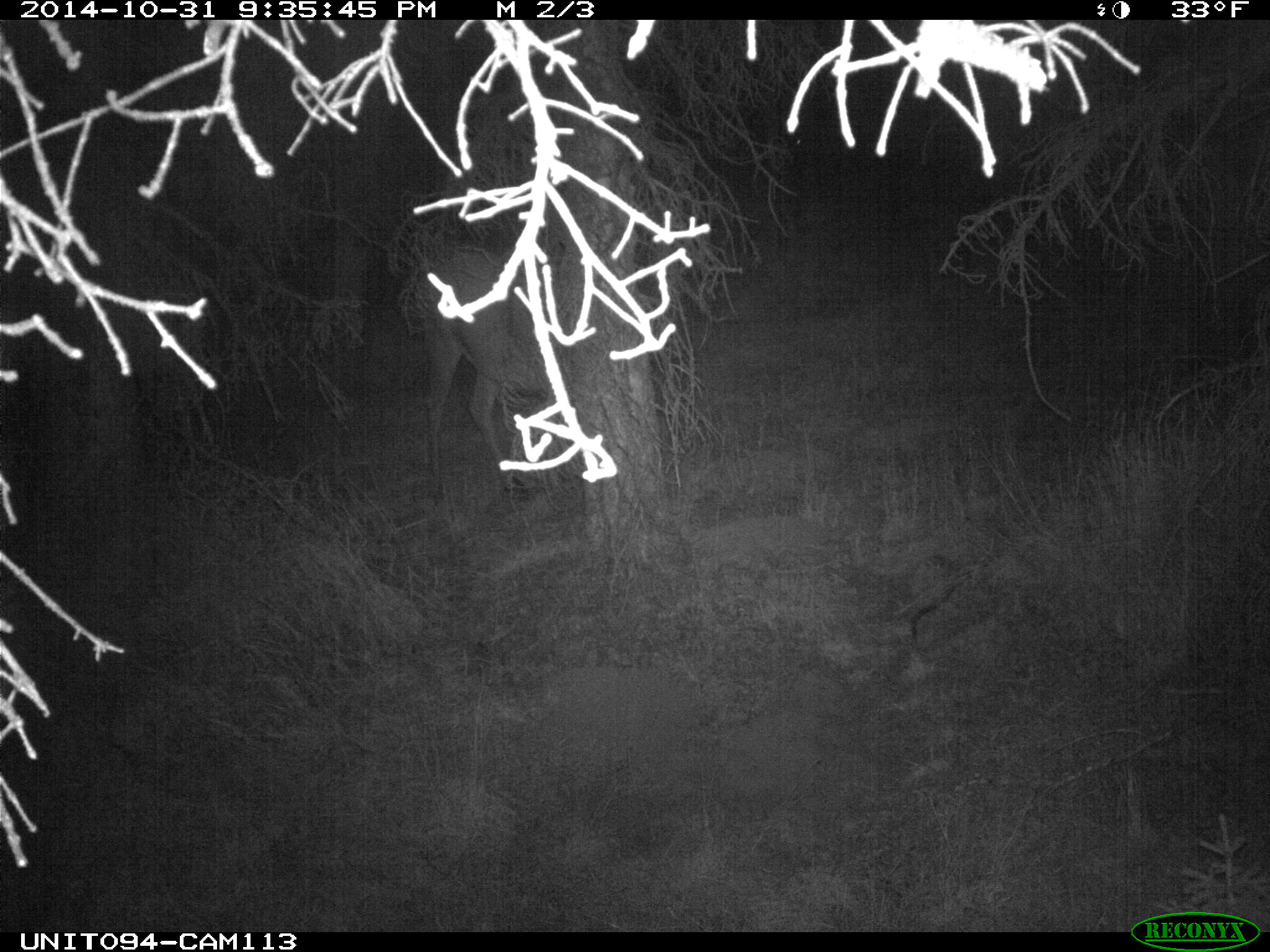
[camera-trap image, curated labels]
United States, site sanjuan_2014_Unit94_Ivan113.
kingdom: Animalia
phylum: Chordata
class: Mammalia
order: Artiodactyla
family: Cervidae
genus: Cervus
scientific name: Cervus elaphus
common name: red deer